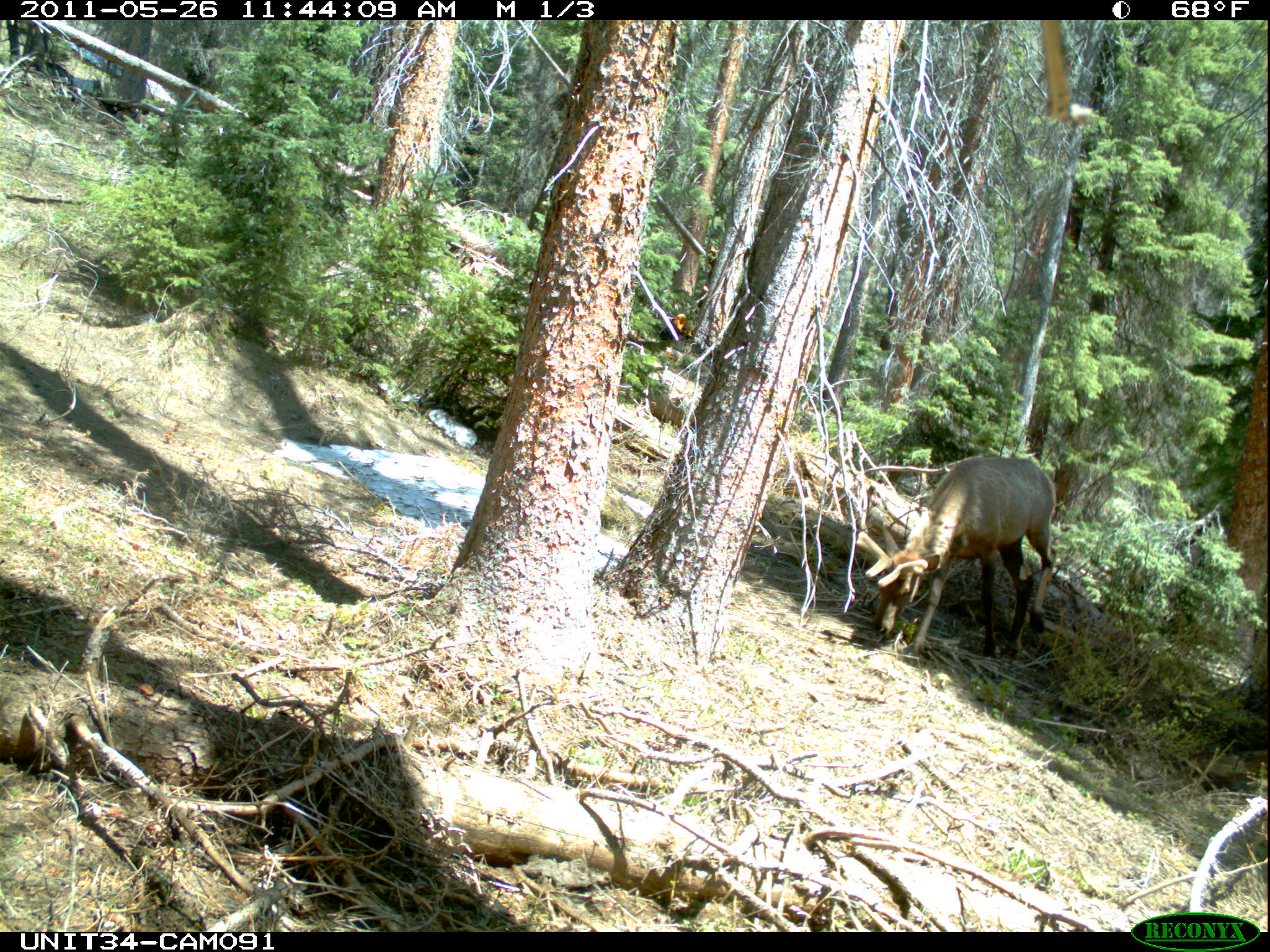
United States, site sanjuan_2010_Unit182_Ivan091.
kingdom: Animalia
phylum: Chordata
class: Mammalia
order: Artiodactyla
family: Cervidae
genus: Cervus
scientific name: Cervus elaphus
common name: red deer